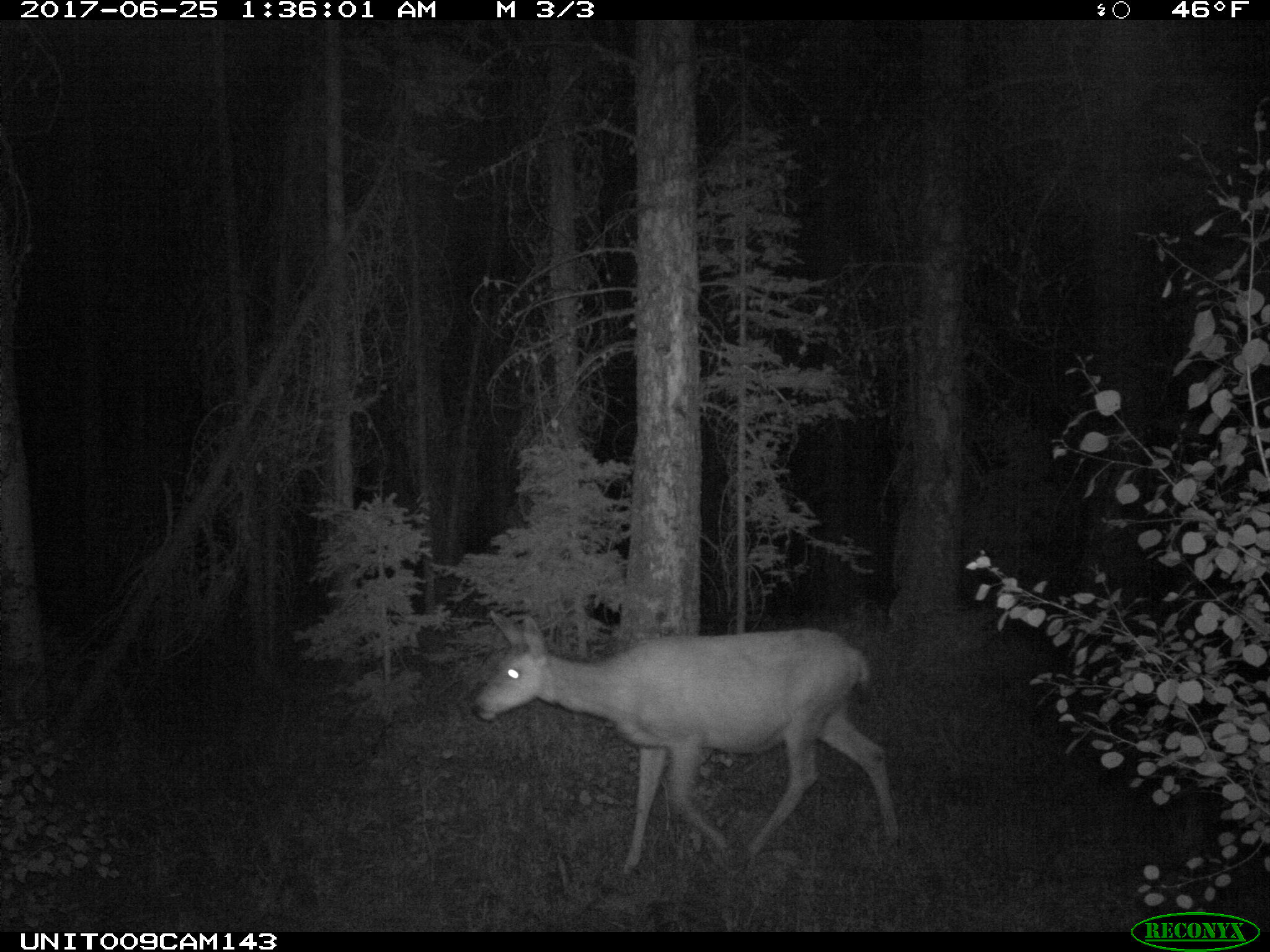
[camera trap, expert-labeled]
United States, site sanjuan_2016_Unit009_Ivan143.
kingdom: Animalia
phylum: Chordata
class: Mammalia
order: Artiodactyla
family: Cervidae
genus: Odocoileus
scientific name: Odocoileus hemionus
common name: mule deer